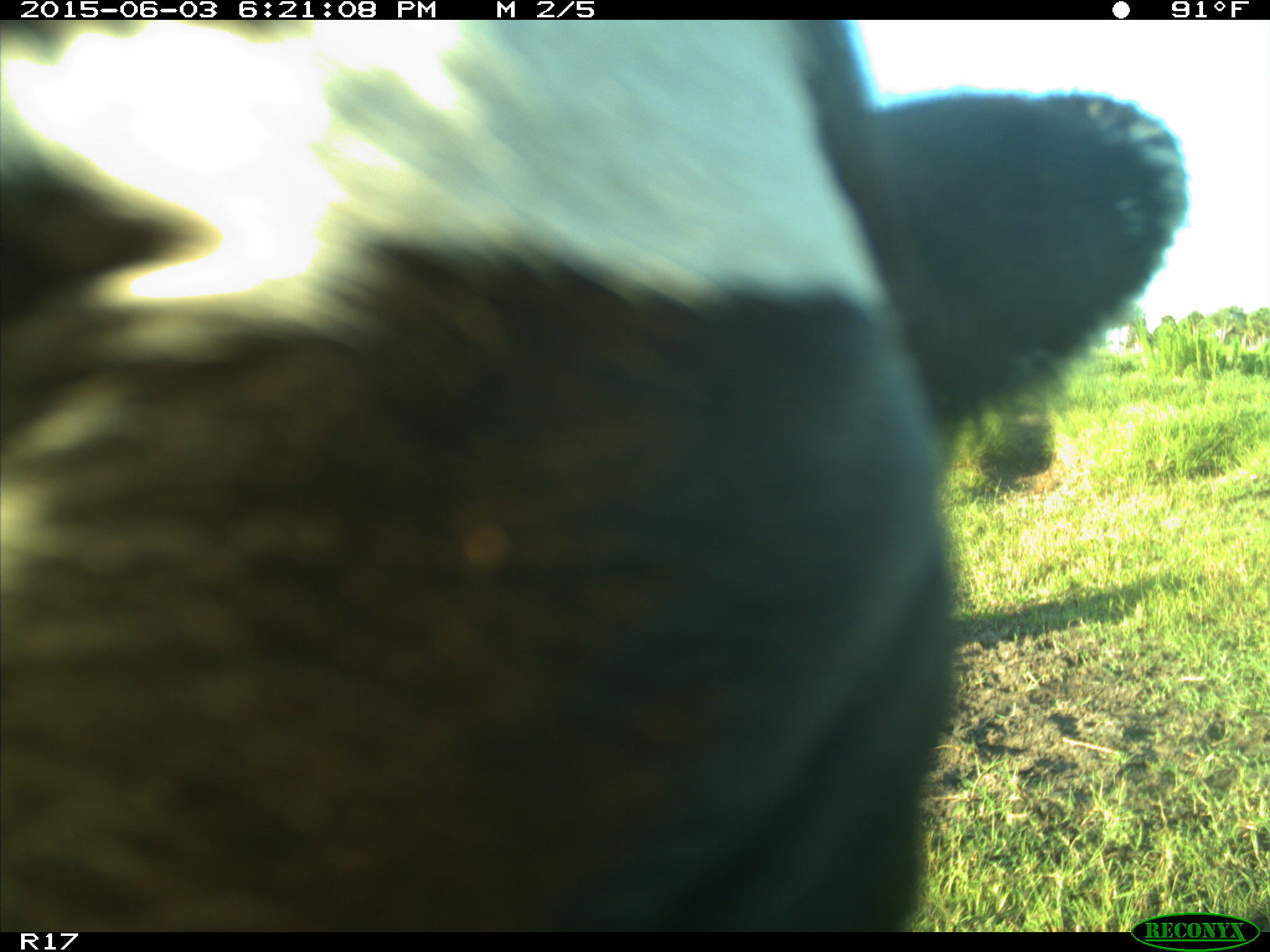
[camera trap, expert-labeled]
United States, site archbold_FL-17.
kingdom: Animalia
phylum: Chordata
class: Mammalia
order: Artiodactyla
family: Bovidae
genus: Bos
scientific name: Bos taurus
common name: domestic cow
Bos taurus (domestic cow).